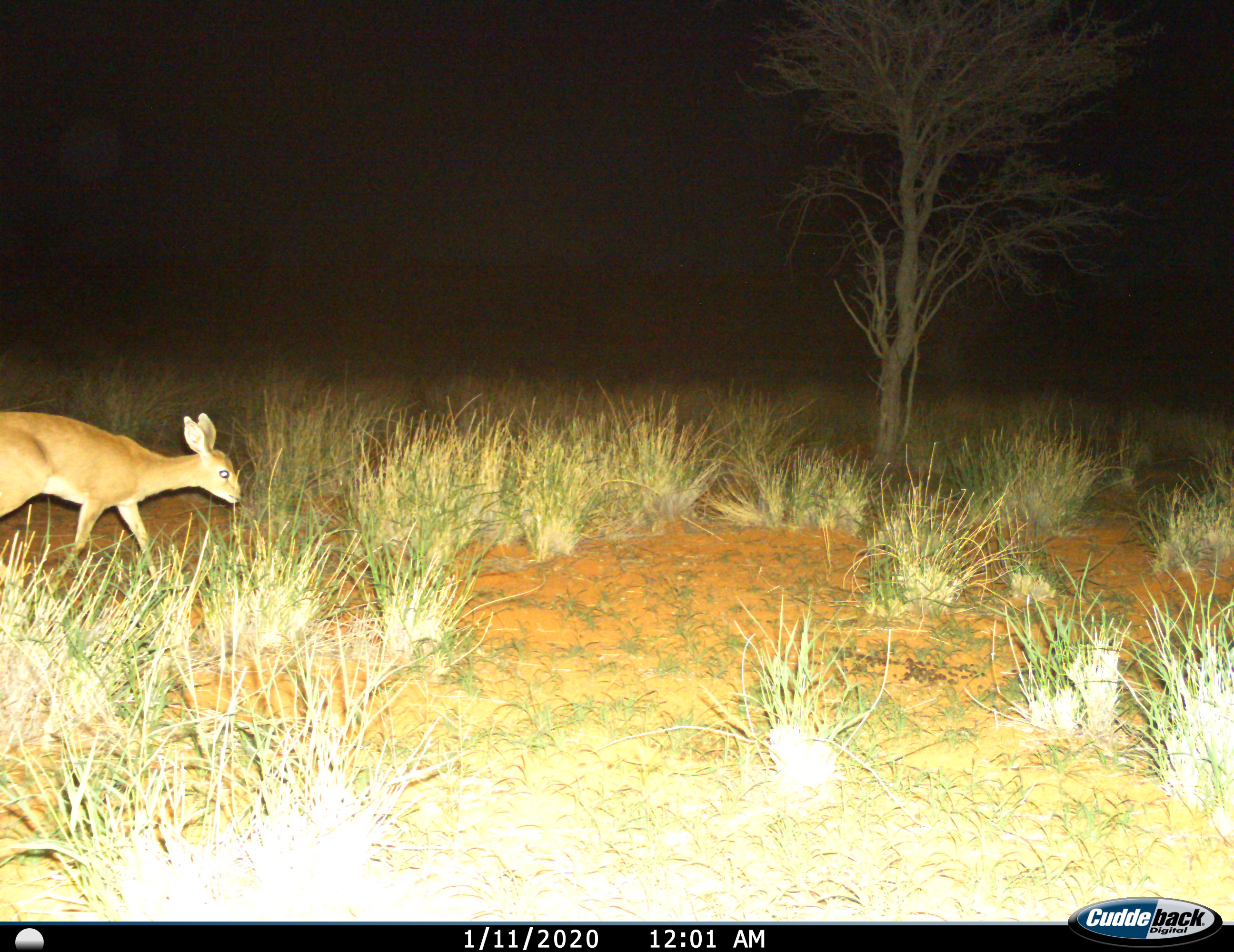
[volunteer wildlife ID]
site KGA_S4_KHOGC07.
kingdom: Animalia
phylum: Chordata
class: Mammalia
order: Artiodactyla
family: Bovidae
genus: Raphicerus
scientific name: Raphicerus campestris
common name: steenbok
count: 1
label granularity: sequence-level